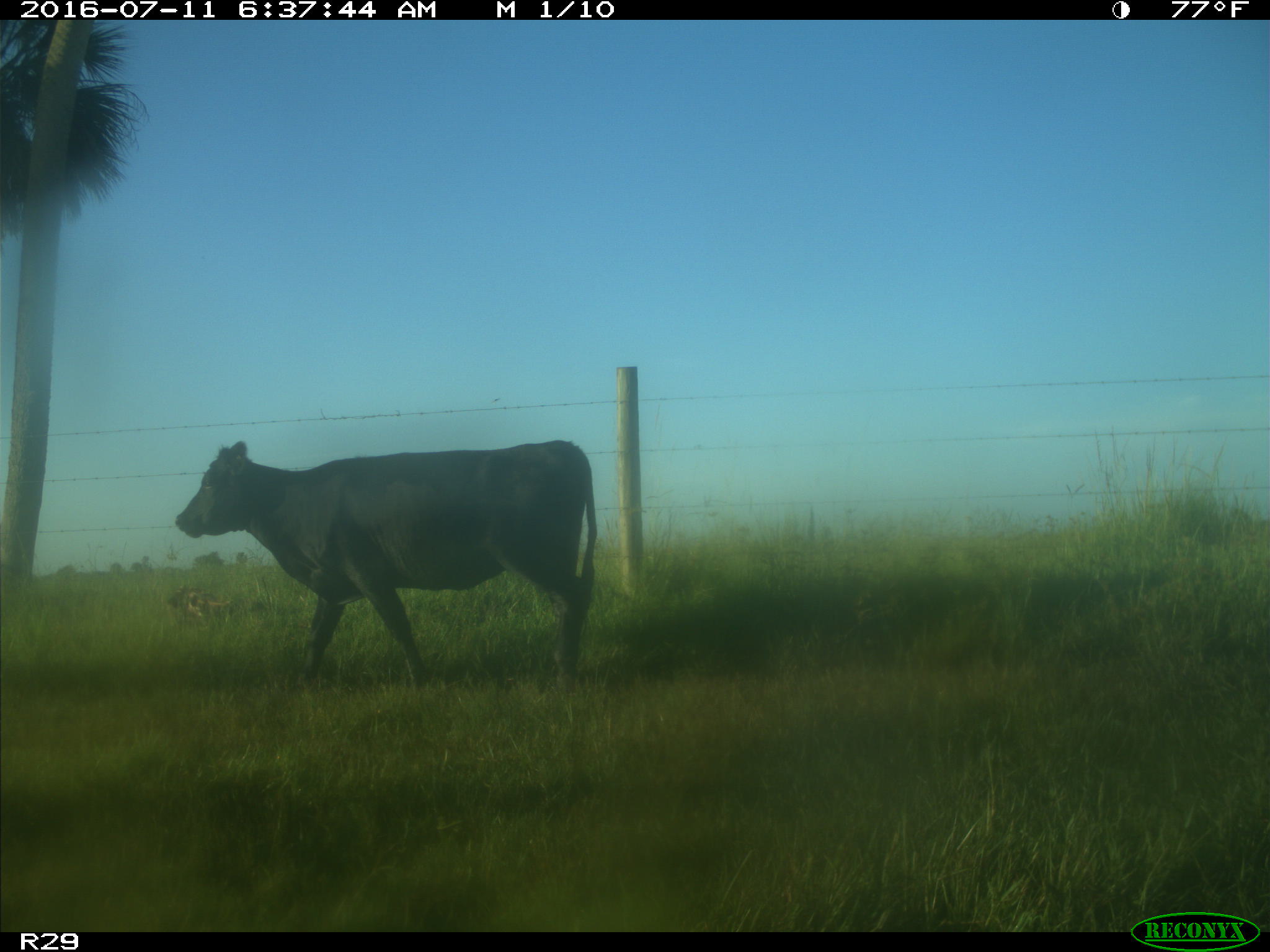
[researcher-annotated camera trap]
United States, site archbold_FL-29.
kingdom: Animalia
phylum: Chordata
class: Mammalia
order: Artiodactyla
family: Bovidae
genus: Bos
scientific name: Bos taurus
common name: domestic cow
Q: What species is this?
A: Bos taurus (domestic cow).